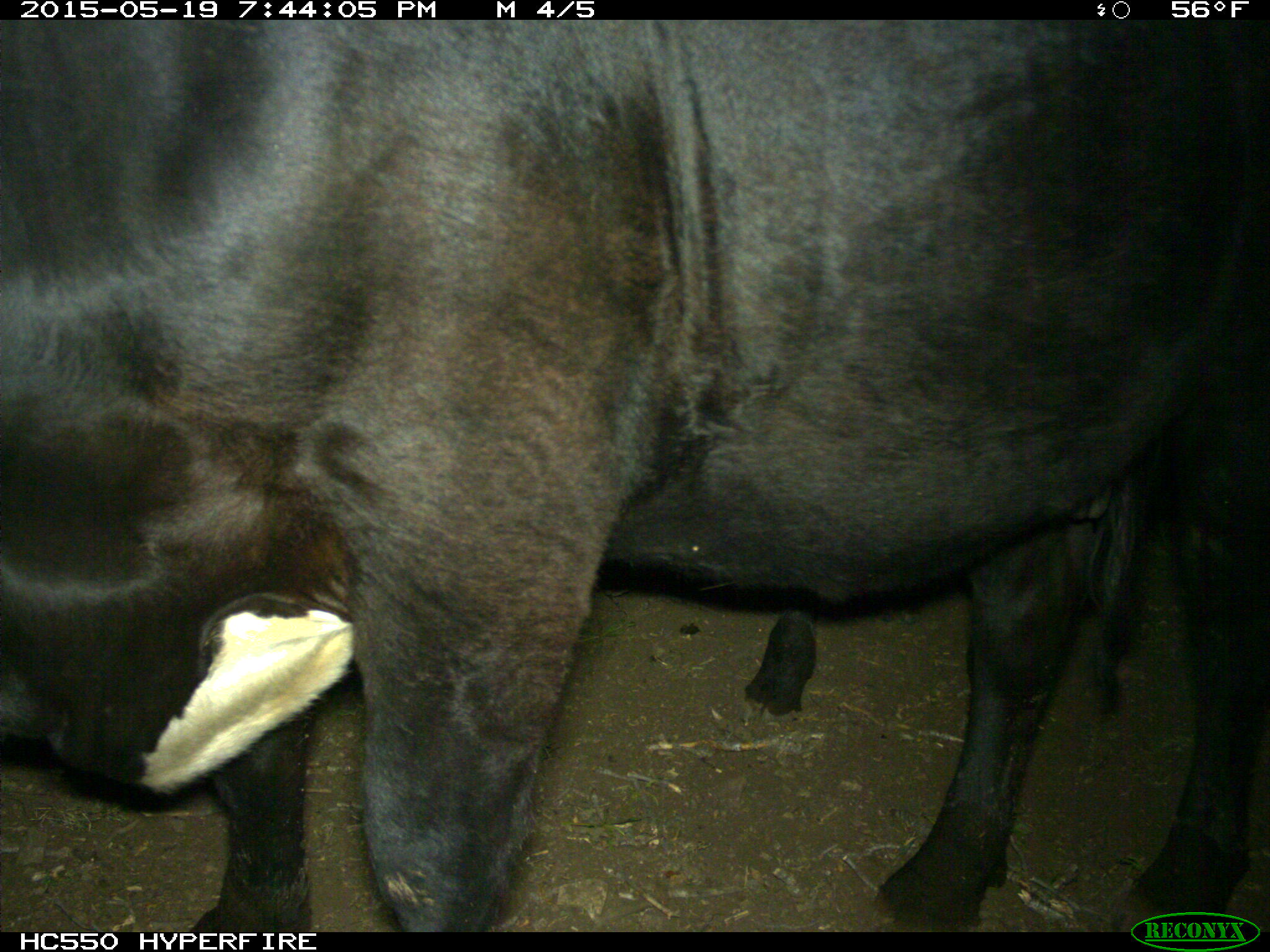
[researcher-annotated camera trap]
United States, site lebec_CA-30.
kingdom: Animalia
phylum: Chordata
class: Mammalia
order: Artiodactyla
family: Bovidae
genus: Bos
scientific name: Bos taurus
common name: domestic cow